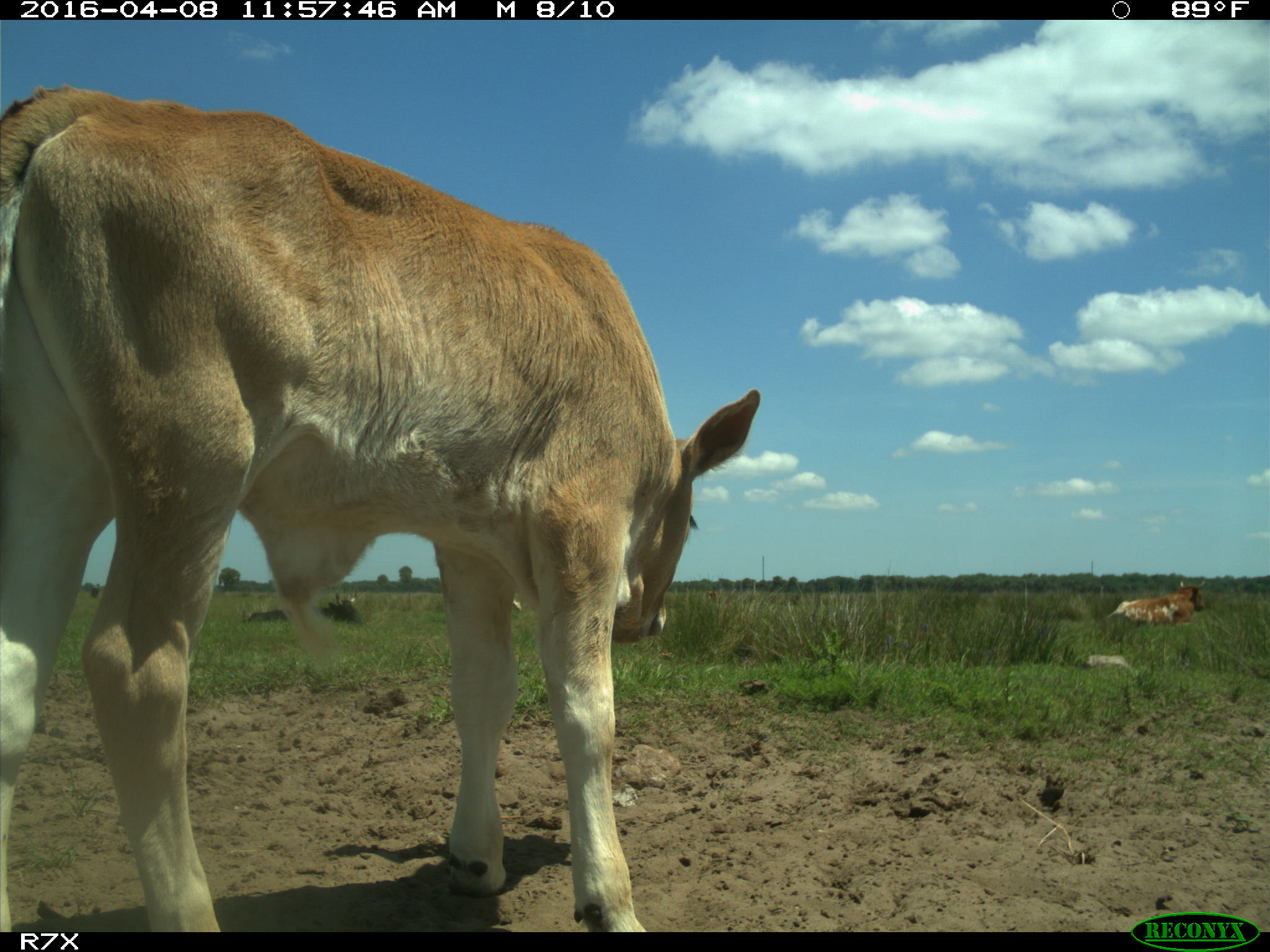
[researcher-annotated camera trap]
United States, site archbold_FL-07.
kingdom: Animalia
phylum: Chordata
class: Mammalia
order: Artiodactyla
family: Bovidae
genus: Bos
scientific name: Bos taurus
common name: domestic cow